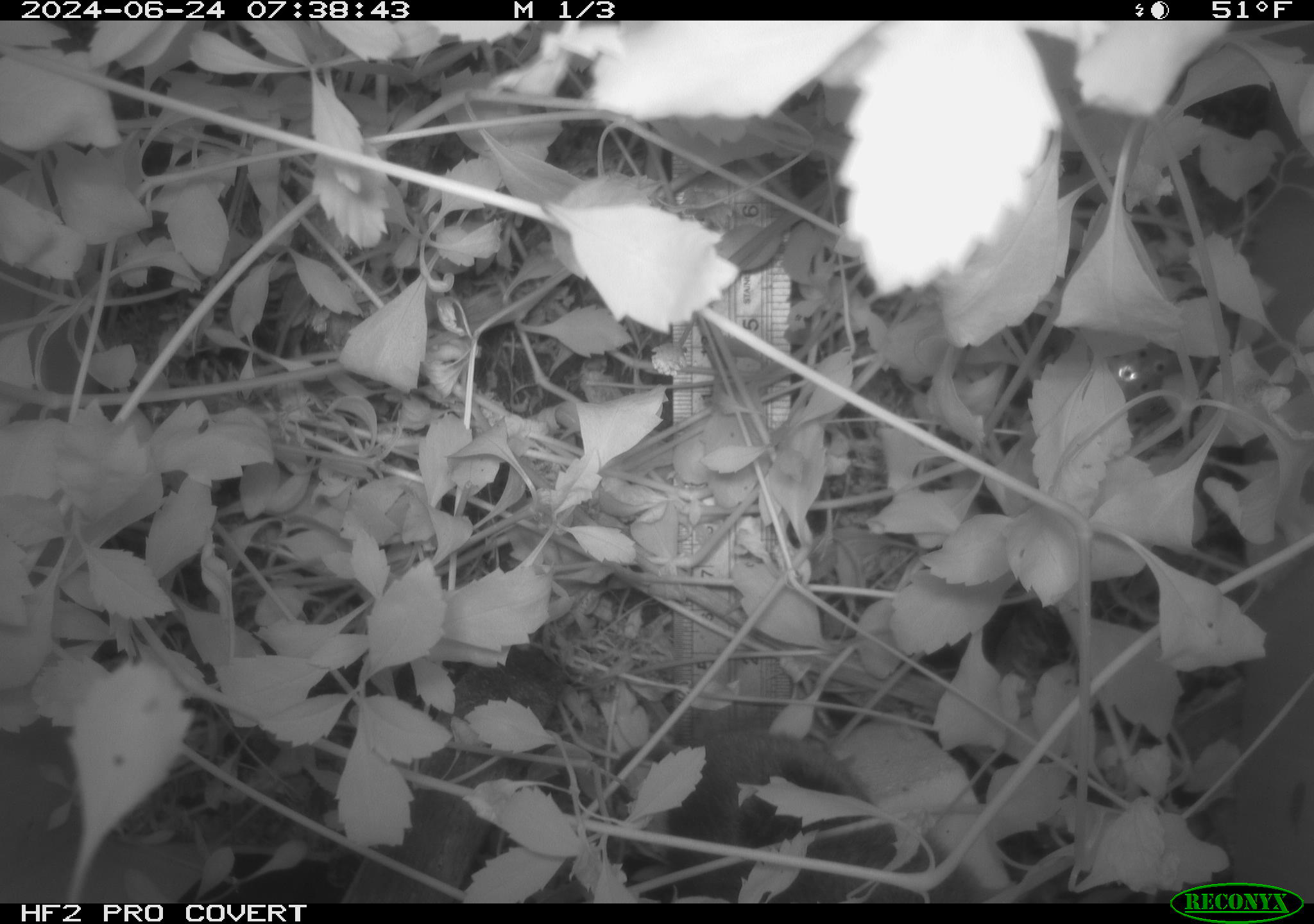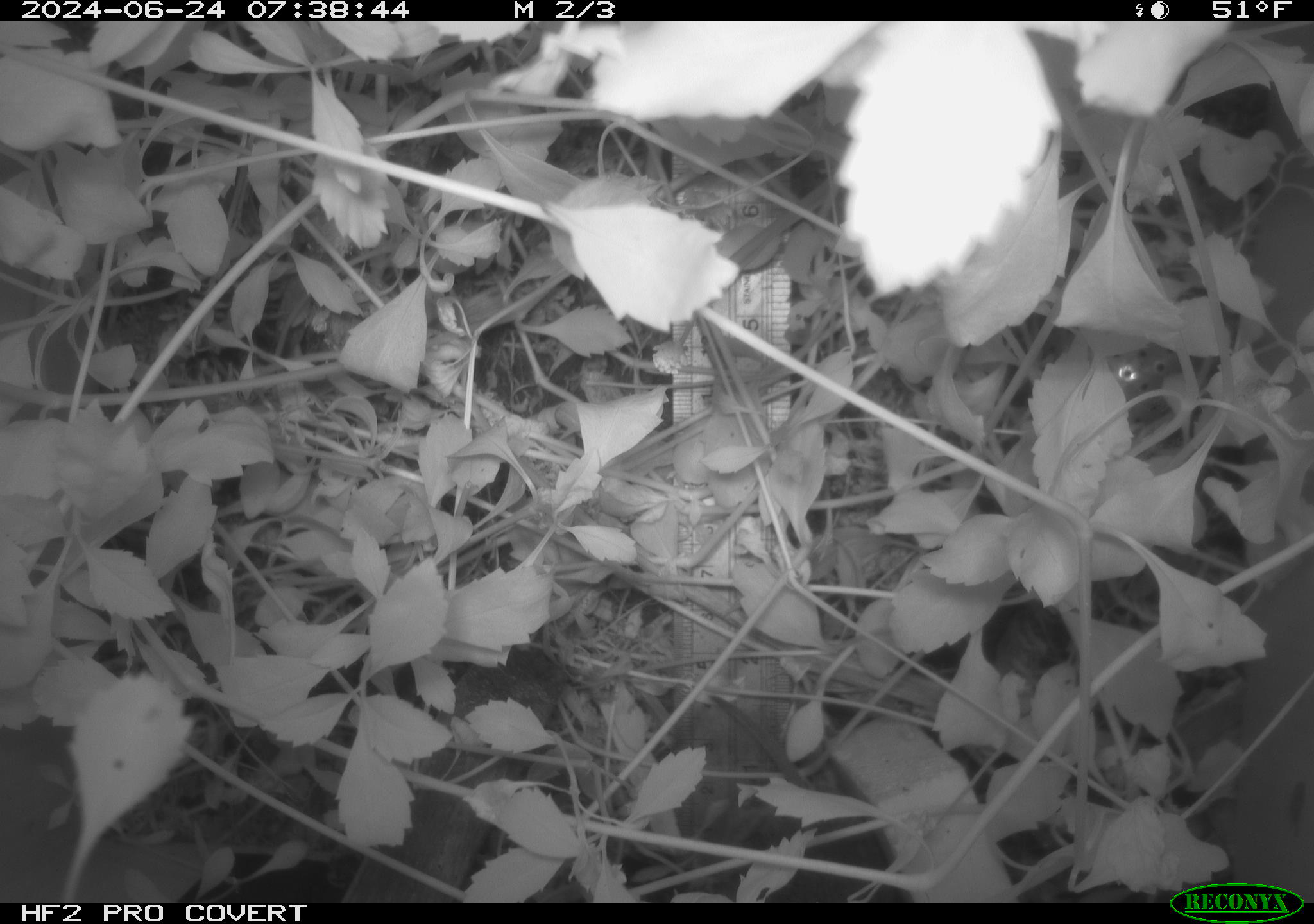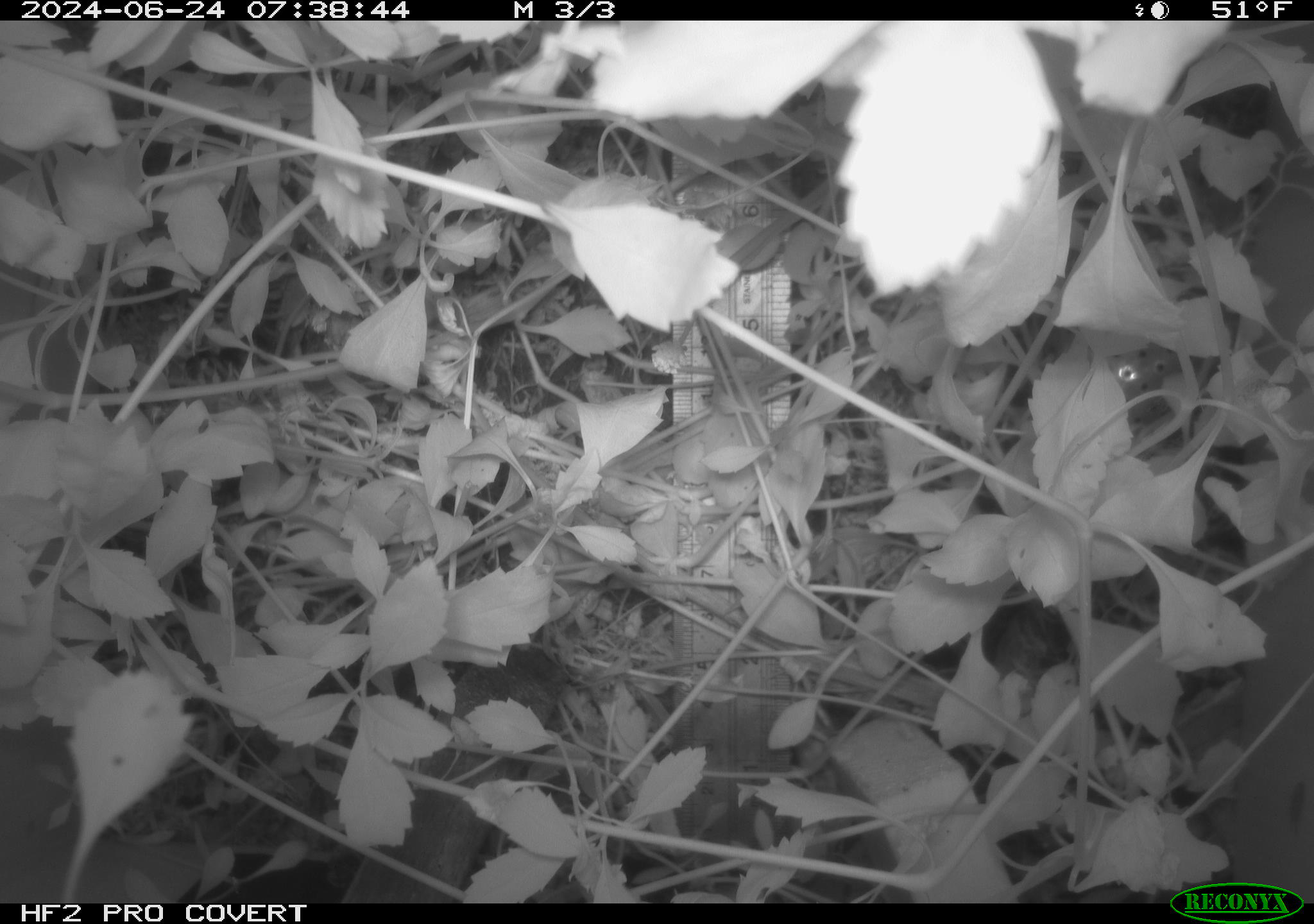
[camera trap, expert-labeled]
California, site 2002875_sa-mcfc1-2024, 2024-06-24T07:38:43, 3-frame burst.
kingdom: Animalia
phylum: Chordata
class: Mammalia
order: Rodentia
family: Cricetidae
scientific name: Arvicolinae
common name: voles, lemmings, and muskrats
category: arvicolinae subfamily